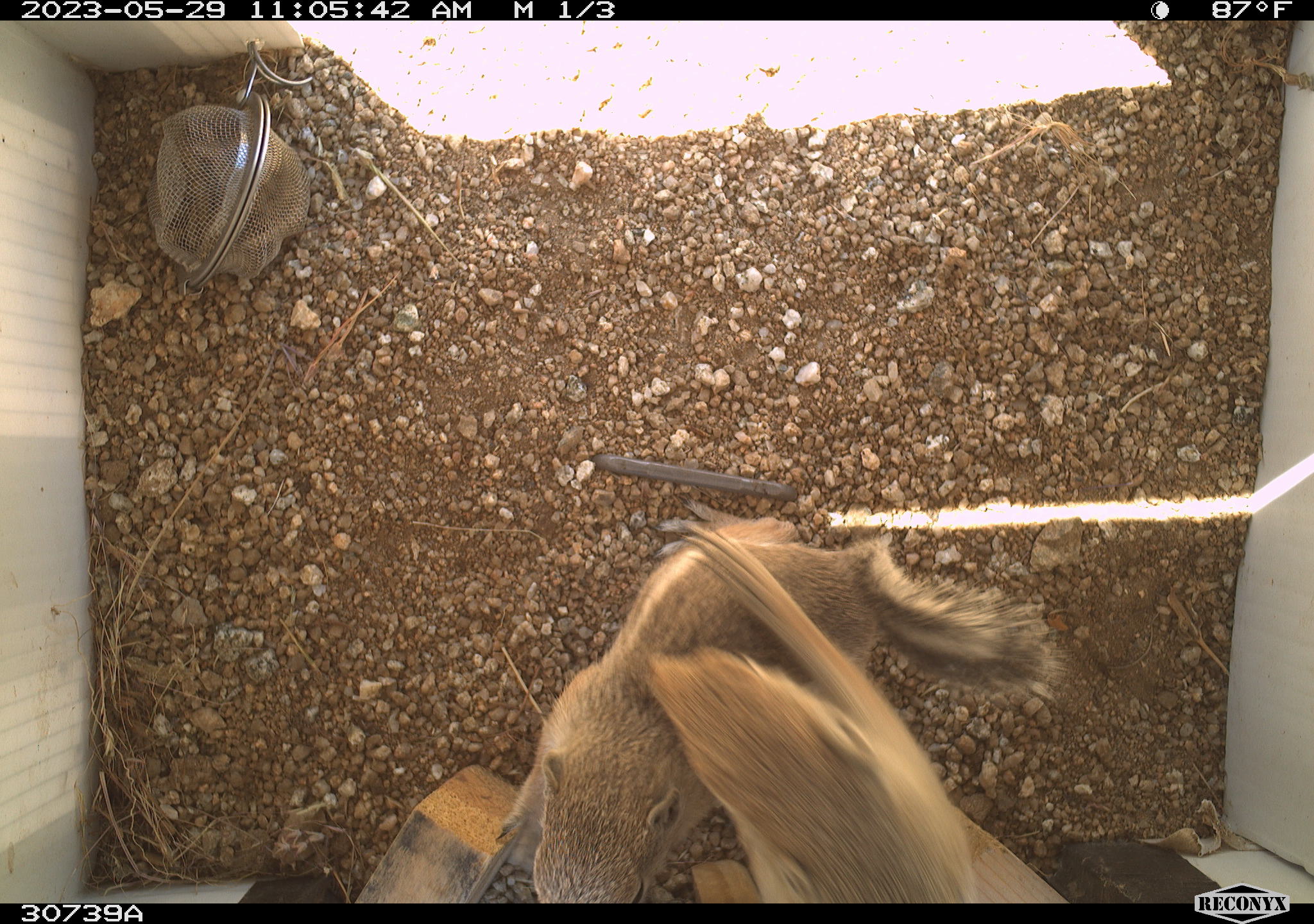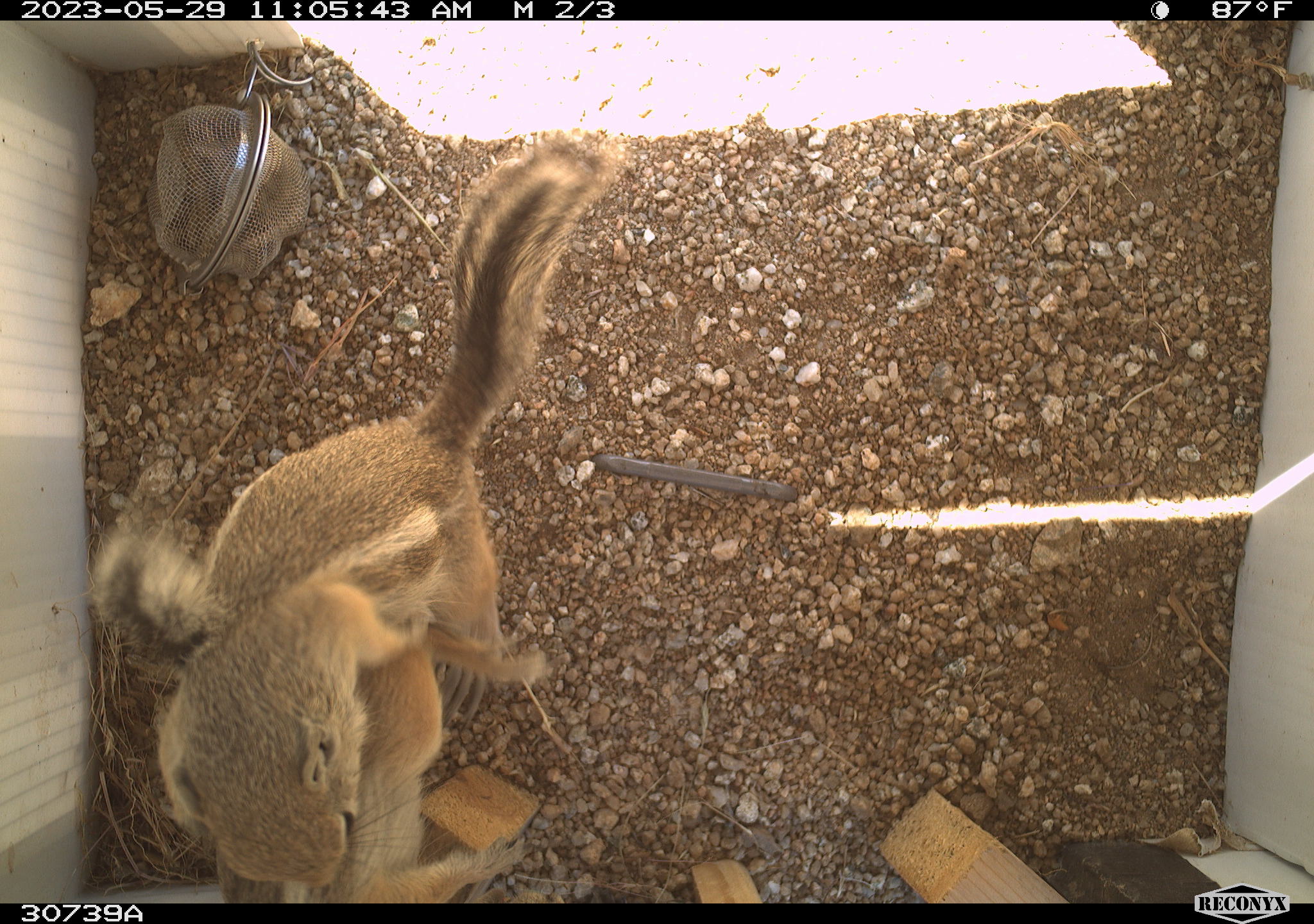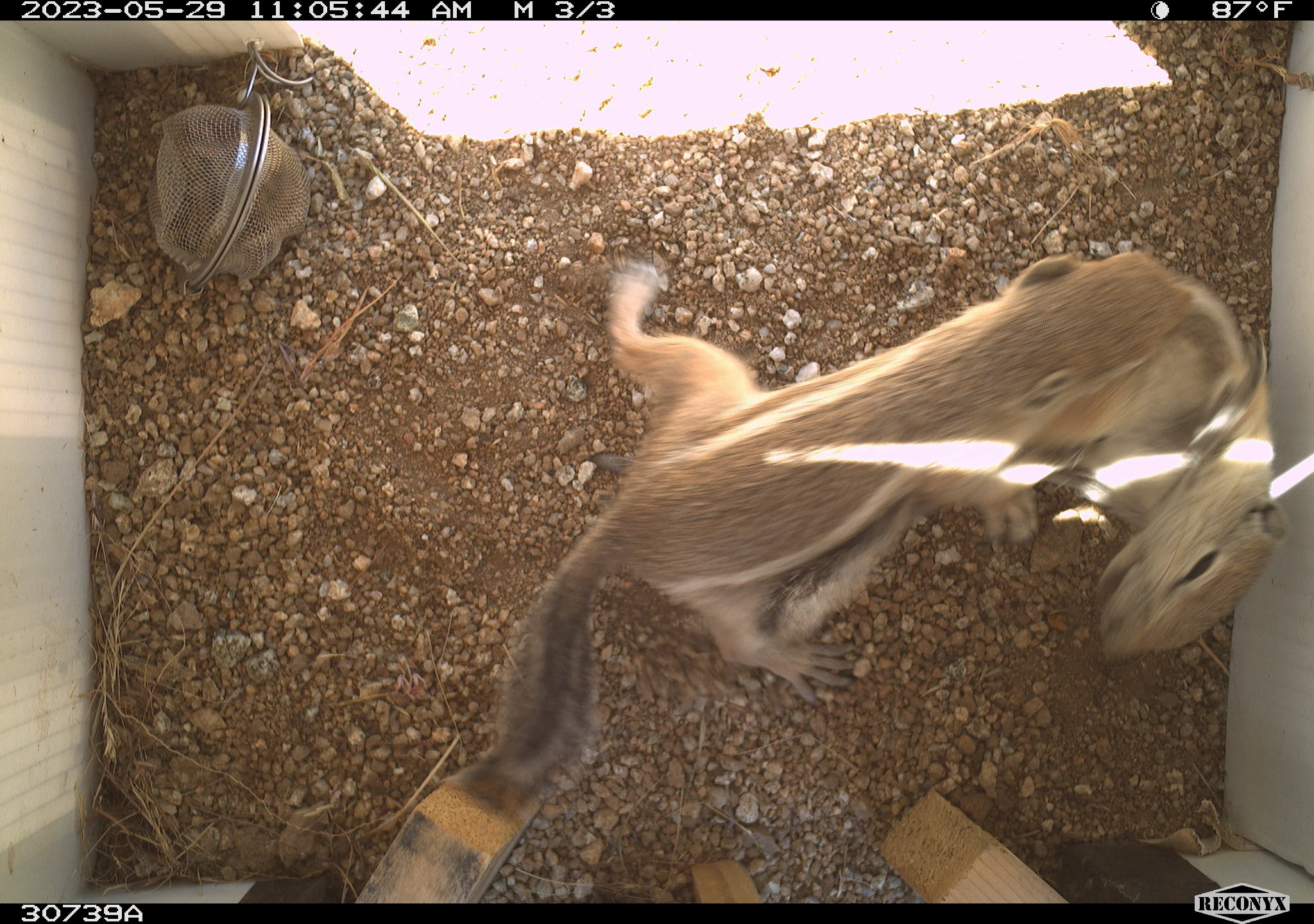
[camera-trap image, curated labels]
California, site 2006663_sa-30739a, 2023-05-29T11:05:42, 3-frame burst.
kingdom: Animalia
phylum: Chordata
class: Mammalia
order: Rodentia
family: Sciuridae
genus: Ammospermophilus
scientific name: Ammospermophilus leucurus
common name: white-tailed antelope squirrel